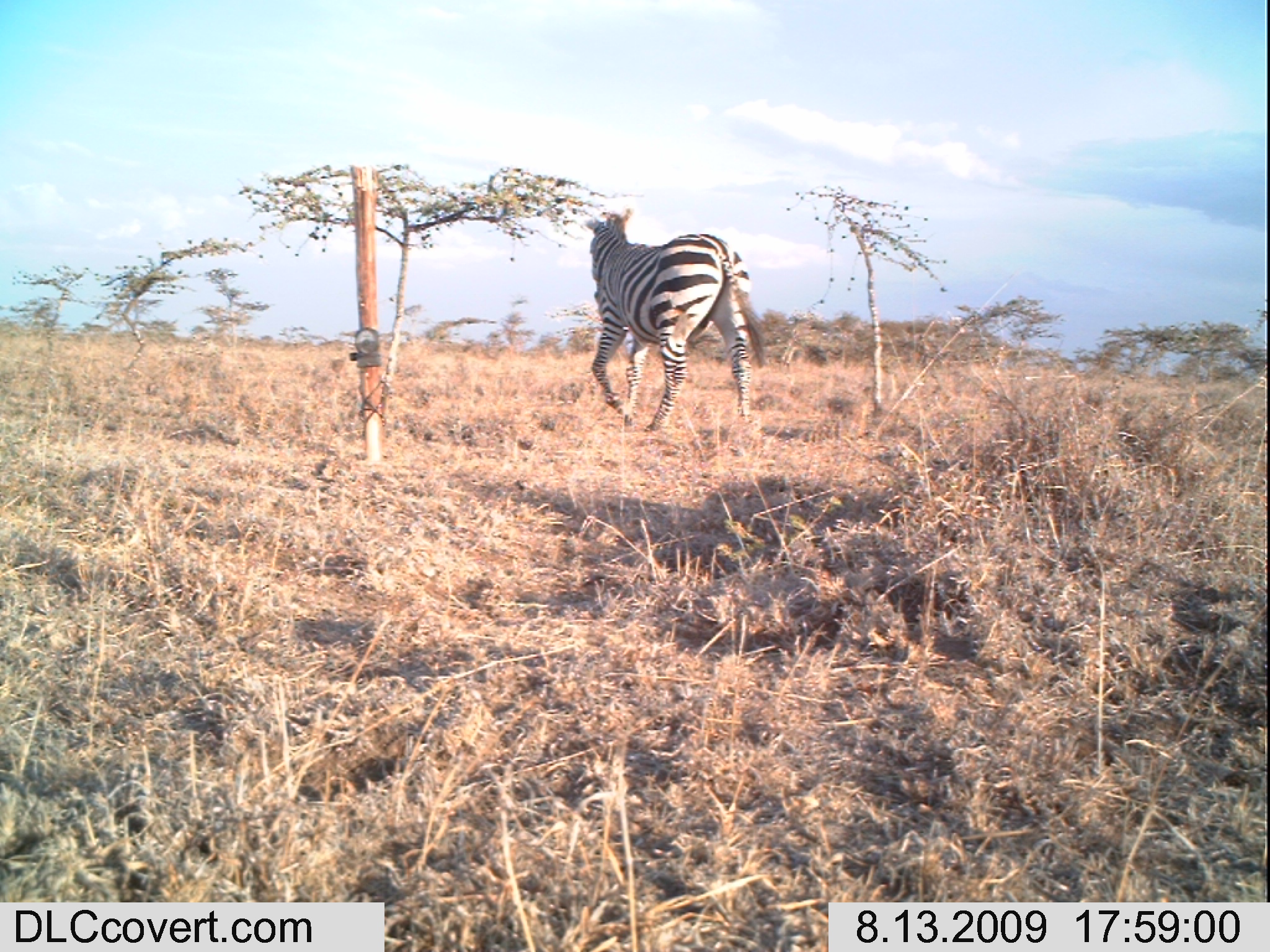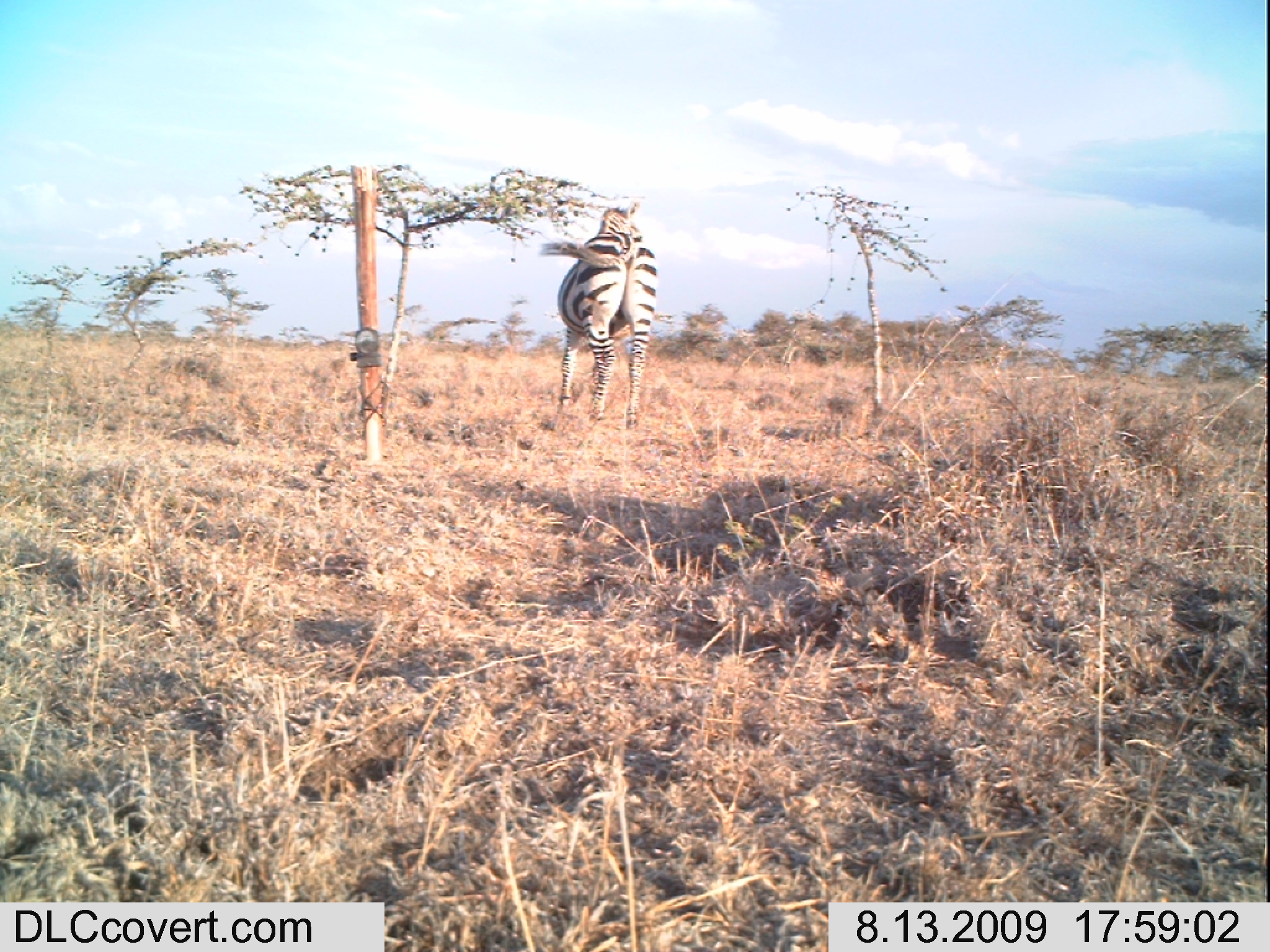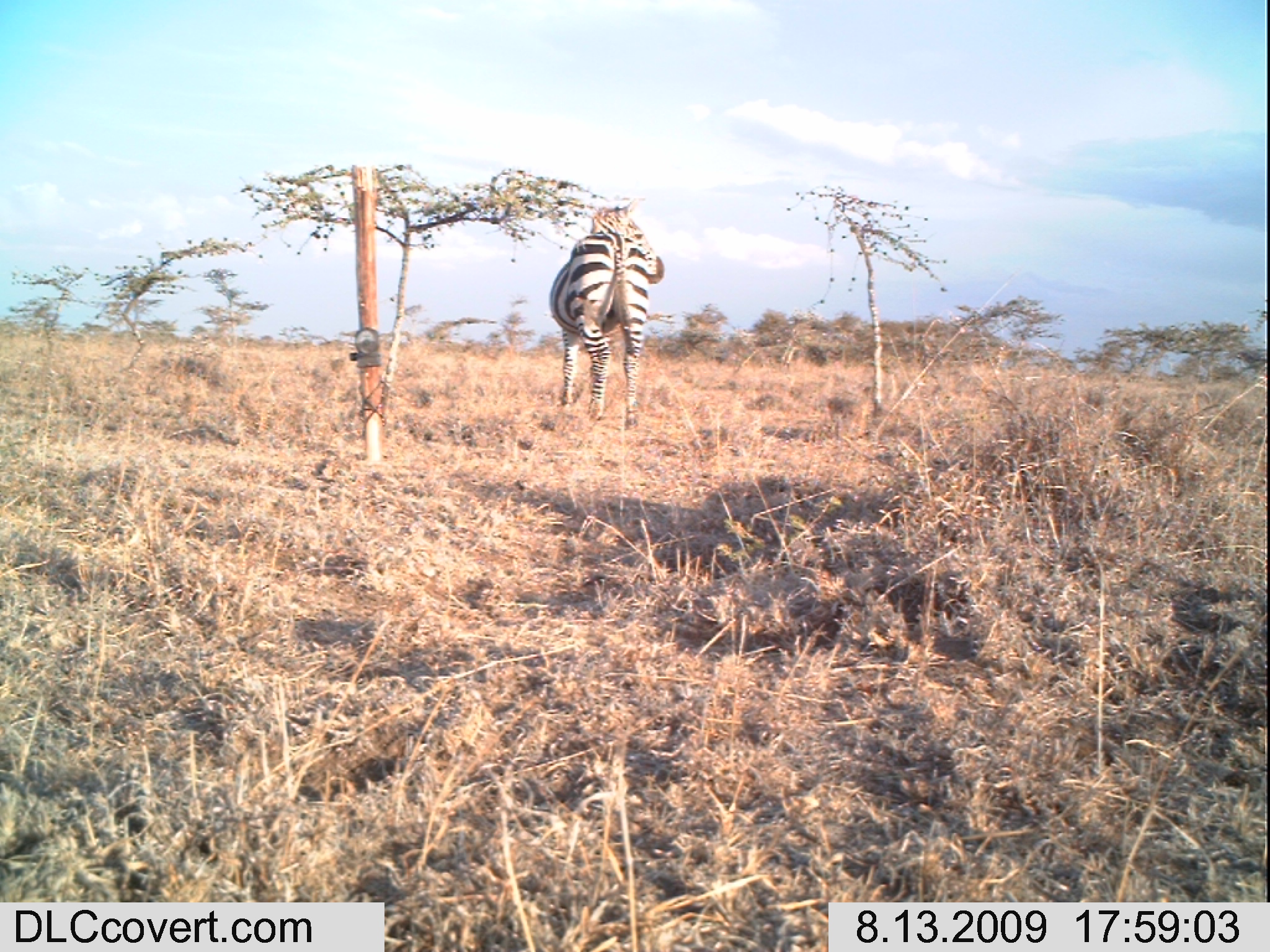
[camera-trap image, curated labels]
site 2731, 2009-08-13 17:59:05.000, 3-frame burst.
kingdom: Animalia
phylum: Chordata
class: Mammalia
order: Perissodactyla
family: Equidae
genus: Equus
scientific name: Equus quagga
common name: plains zebra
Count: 1.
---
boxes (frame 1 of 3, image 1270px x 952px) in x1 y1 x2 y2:
equus quagga: 583 207 768 433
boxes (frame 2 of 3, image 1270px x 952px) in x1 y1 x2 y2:
equus quagga: 540 200 658 429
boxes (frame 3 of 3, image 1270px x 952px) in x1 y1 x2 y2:
equus quagga: 550 200 664 430